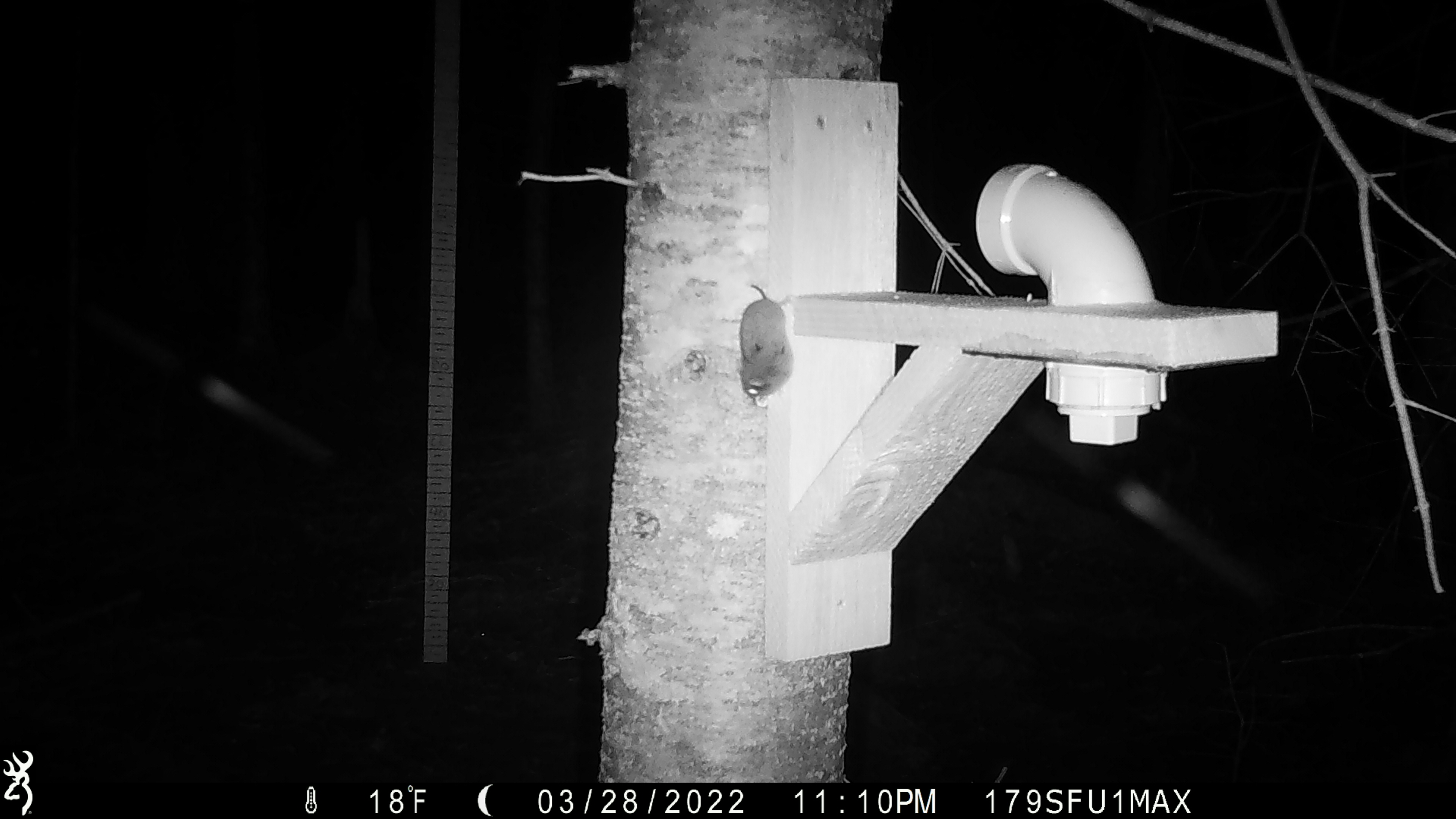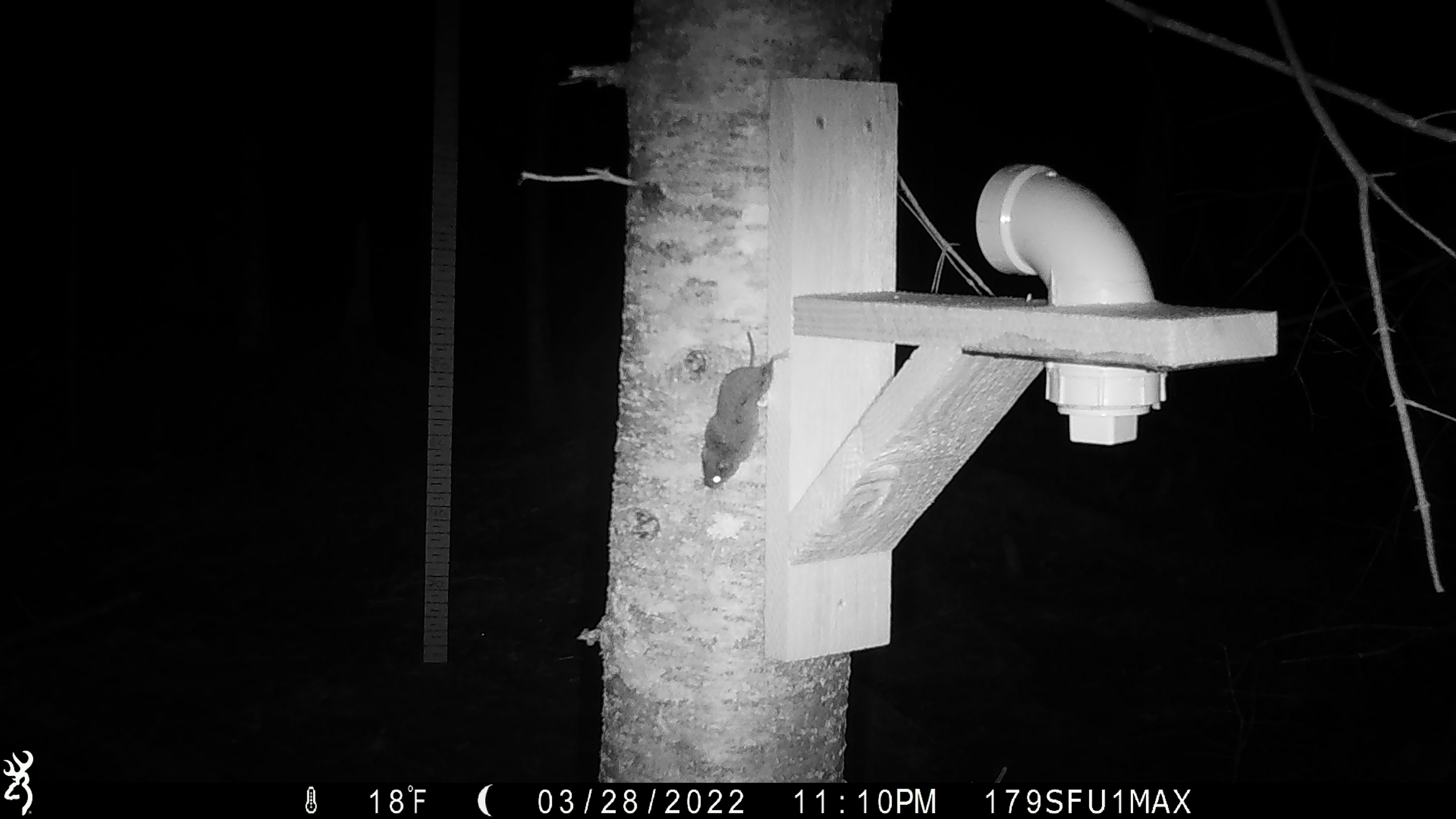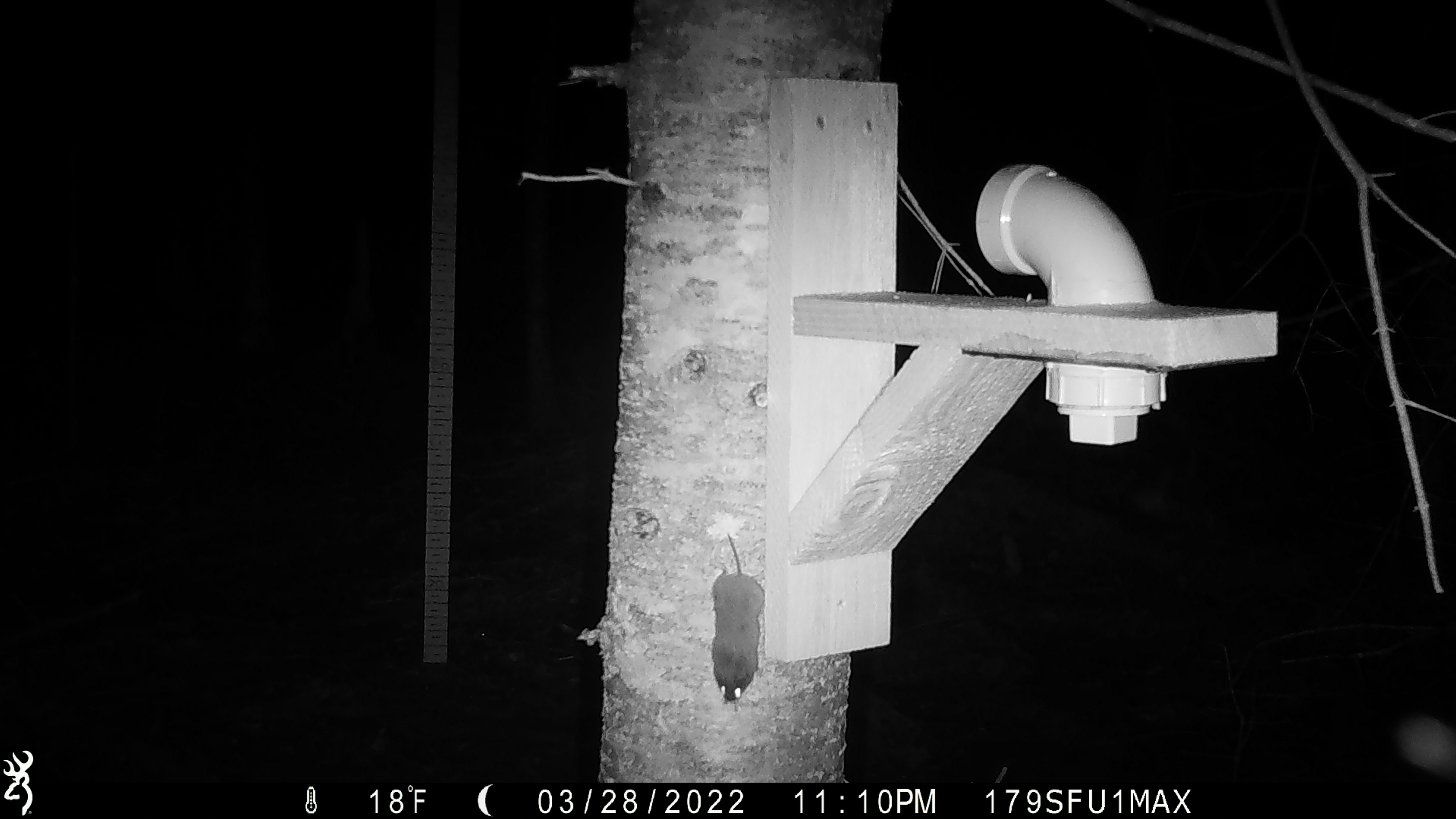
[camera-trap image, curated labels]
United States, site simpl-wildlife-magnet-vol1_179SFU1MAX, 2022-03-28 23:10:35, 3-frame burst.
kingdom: Animalia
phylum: Chordata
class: Mammalia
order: Rodentia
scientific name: Rodentia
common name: mouse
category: mouse sp.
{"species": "mouse sp. (mouse) (Rodentia)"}